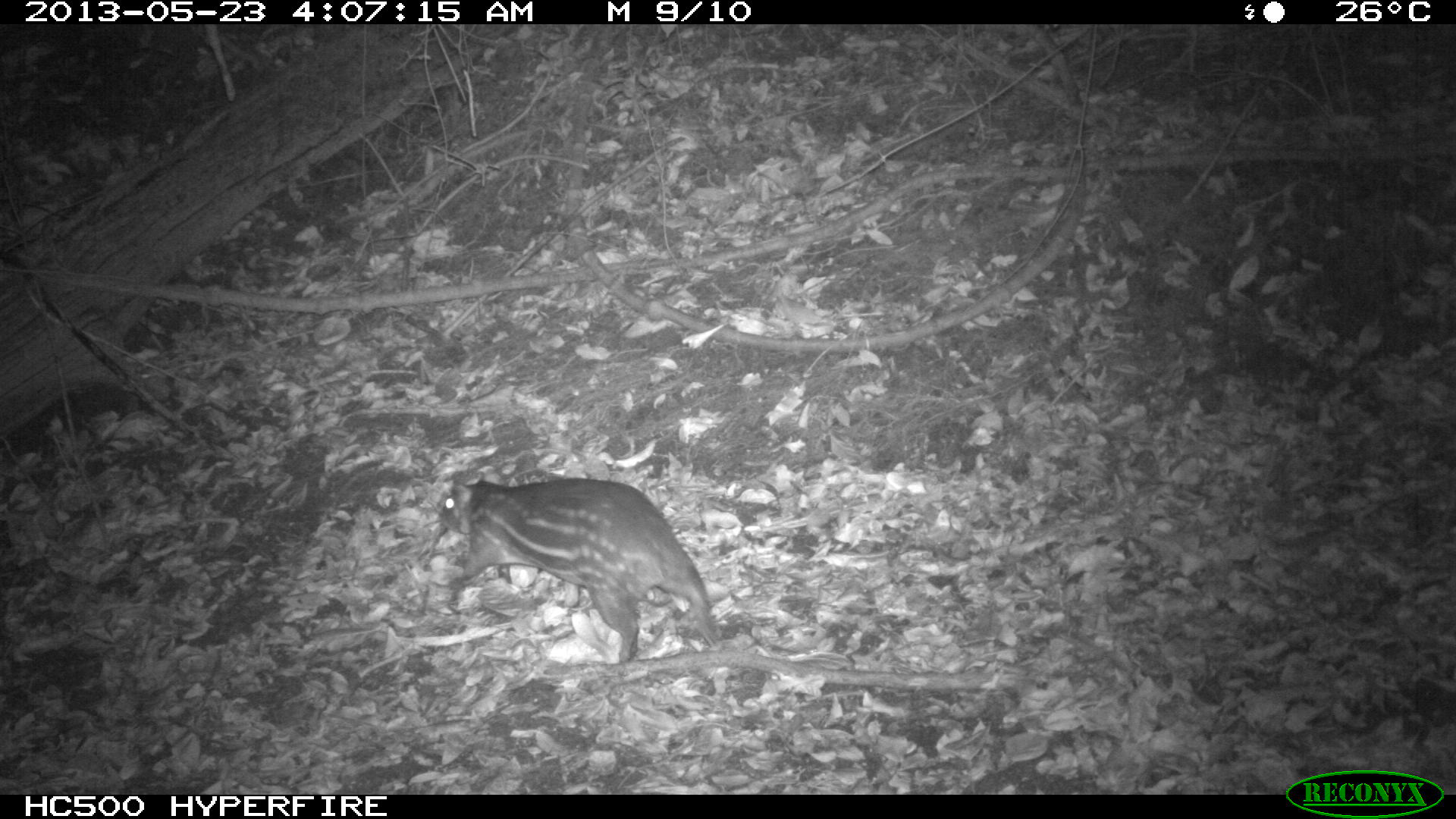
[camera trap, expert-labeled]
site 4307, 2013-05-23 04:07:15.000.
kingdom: Animalia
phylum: Chordata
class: Mammalia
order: Rodentia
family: Cuniculidae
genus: Cuniculus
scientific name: Cuniculus paca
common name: lowland paca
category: agouti paca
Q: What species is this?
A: Agouti paca (lowland paca) (Cuniculus paca).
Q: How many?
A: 1.